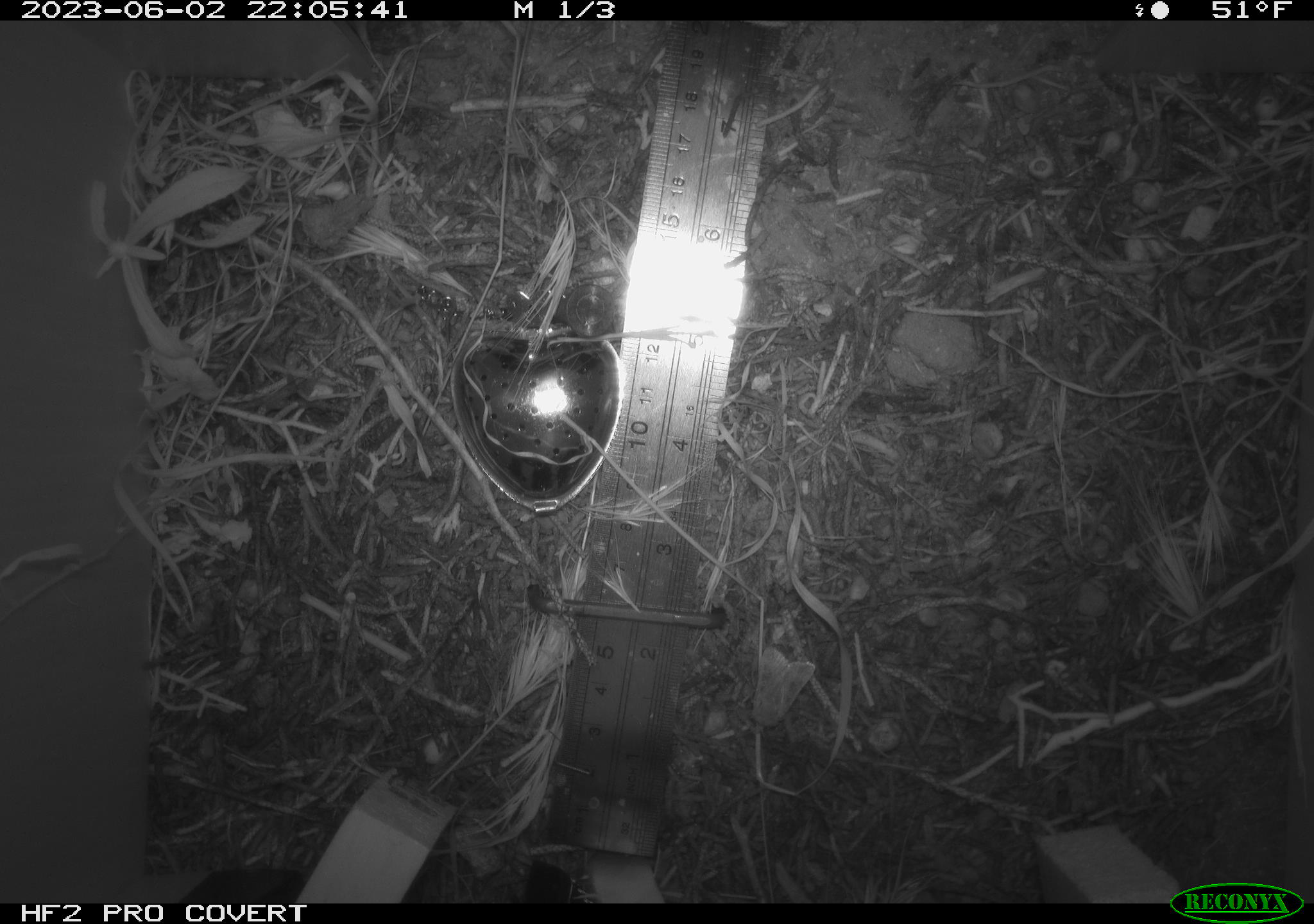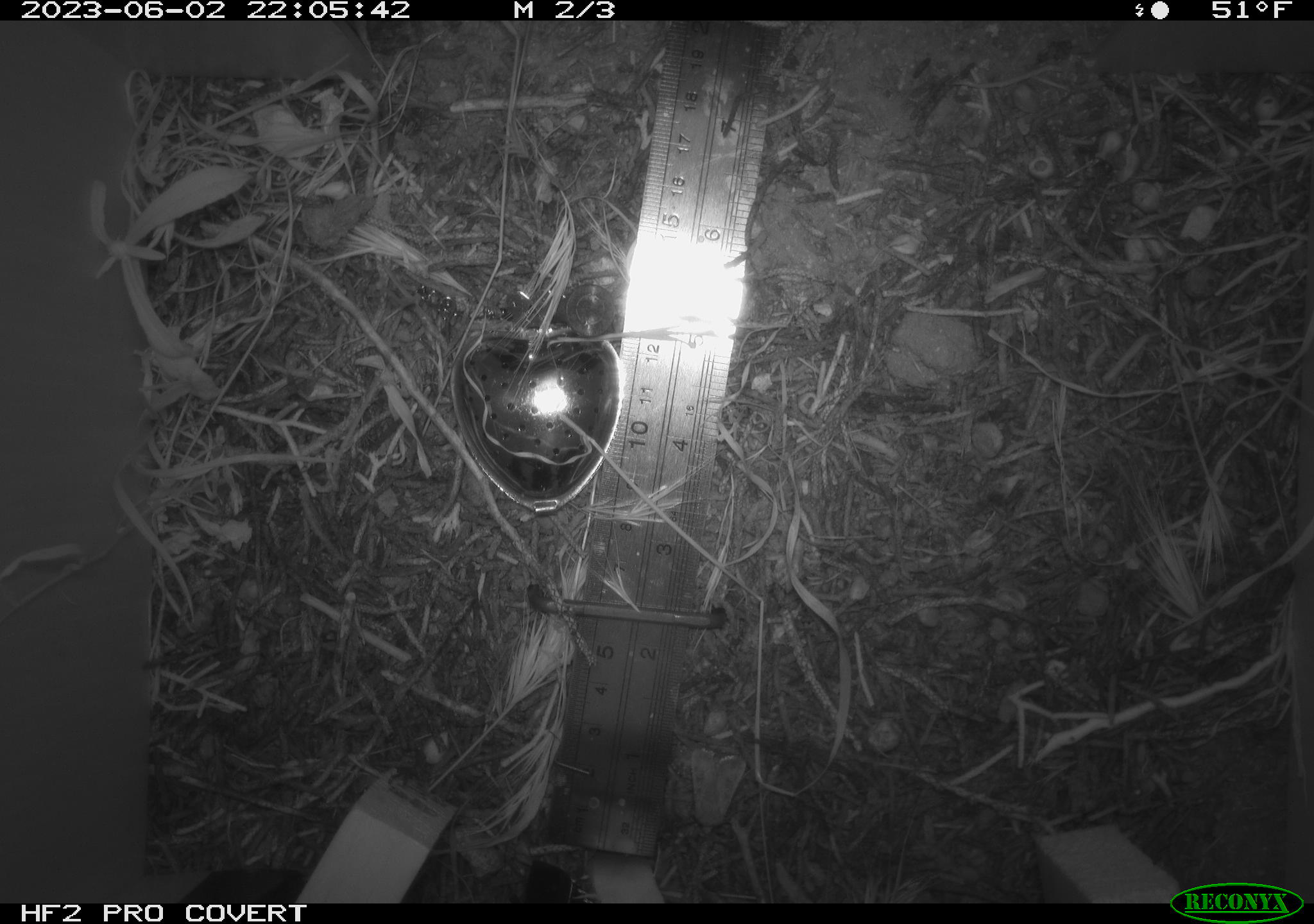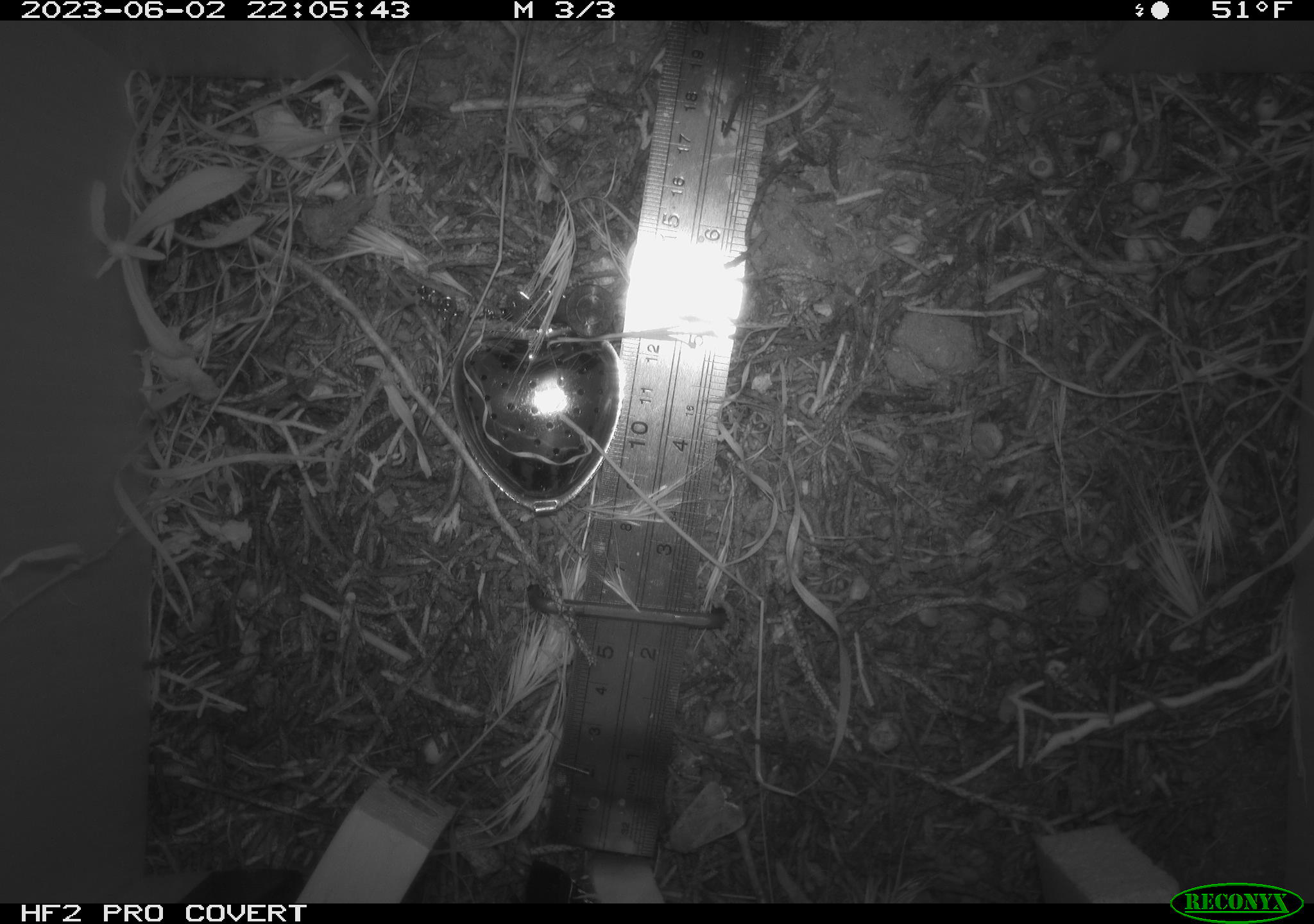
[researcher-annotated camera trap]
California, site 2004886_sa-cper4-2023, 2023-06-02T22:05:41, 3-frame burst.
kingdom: Animalia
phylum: Arthropoda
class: Insecta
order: Lepidoptera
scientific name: Lepidoptera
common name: butterflies and moths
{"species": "butterflies and moths (Lepidoptera)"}